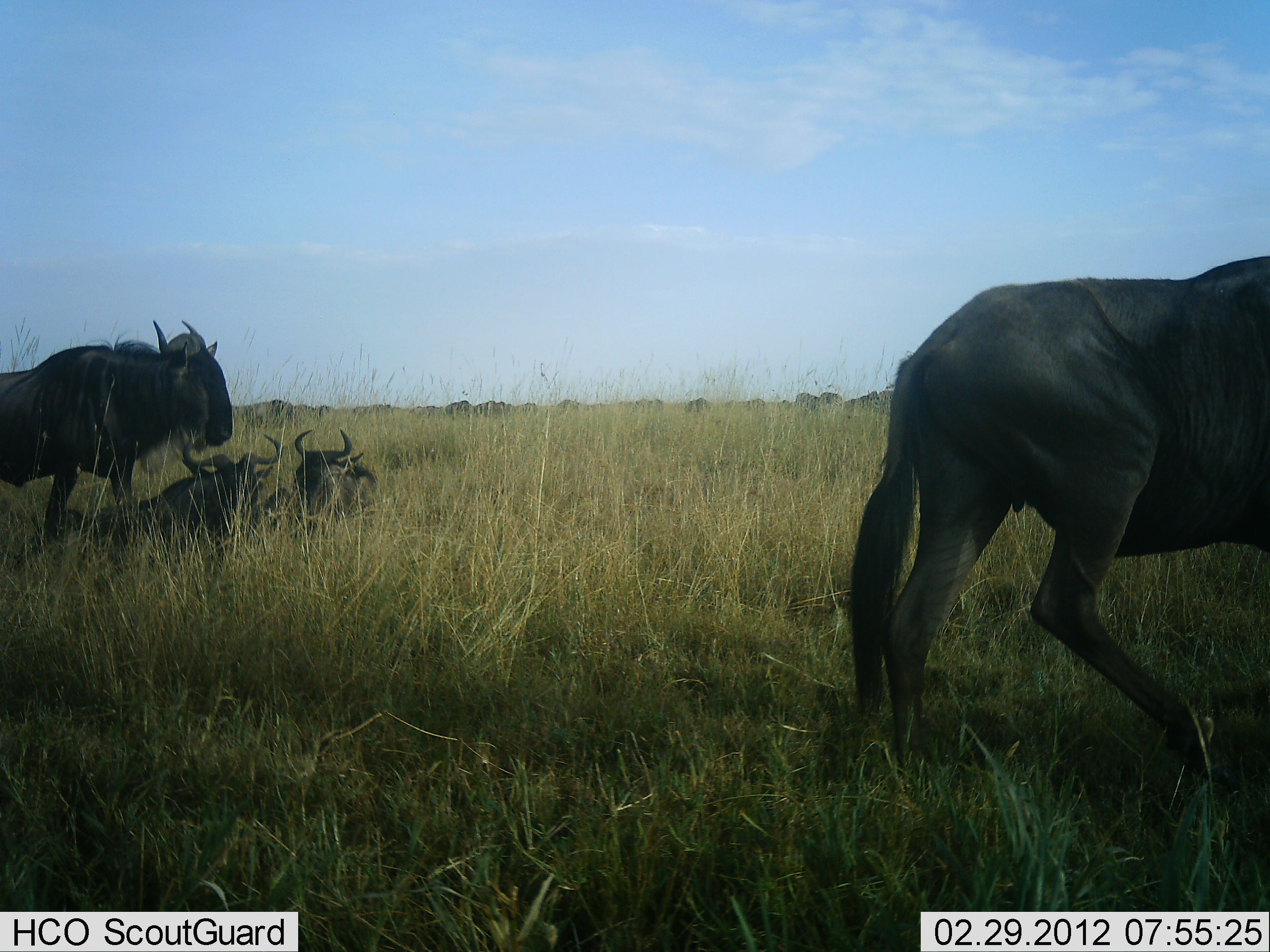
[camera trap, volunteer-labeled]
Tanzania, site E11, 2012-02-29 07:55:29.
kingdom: Animalia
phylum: Chordata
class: Mammalia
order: Artiodactyla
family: Bovidae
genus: Connochaetes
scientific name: Connochaetes taurinus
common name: blue wildebeest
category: wildebeest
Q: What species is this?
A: Wildebeest (blue wildebeest) (Connochaetes taurinus).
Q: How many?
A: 11-50.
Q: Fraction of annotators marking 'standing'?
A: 78%.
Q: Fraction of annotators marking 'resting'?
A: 89%.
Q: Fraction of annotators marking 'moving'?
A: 39%.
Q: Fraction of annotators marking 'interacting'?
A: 0%.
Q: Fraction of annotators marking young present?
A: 0%.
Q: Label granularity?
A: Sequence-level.